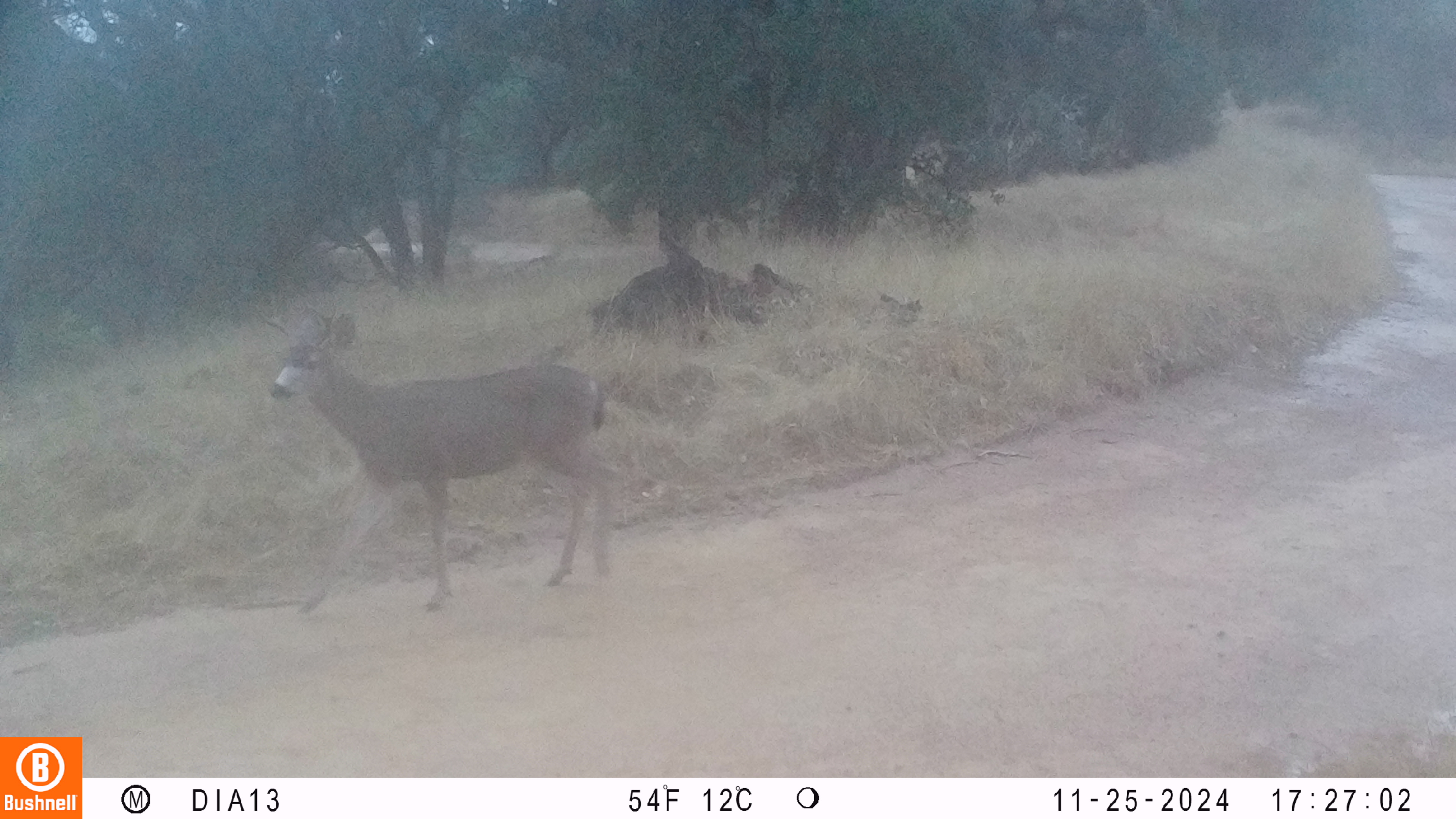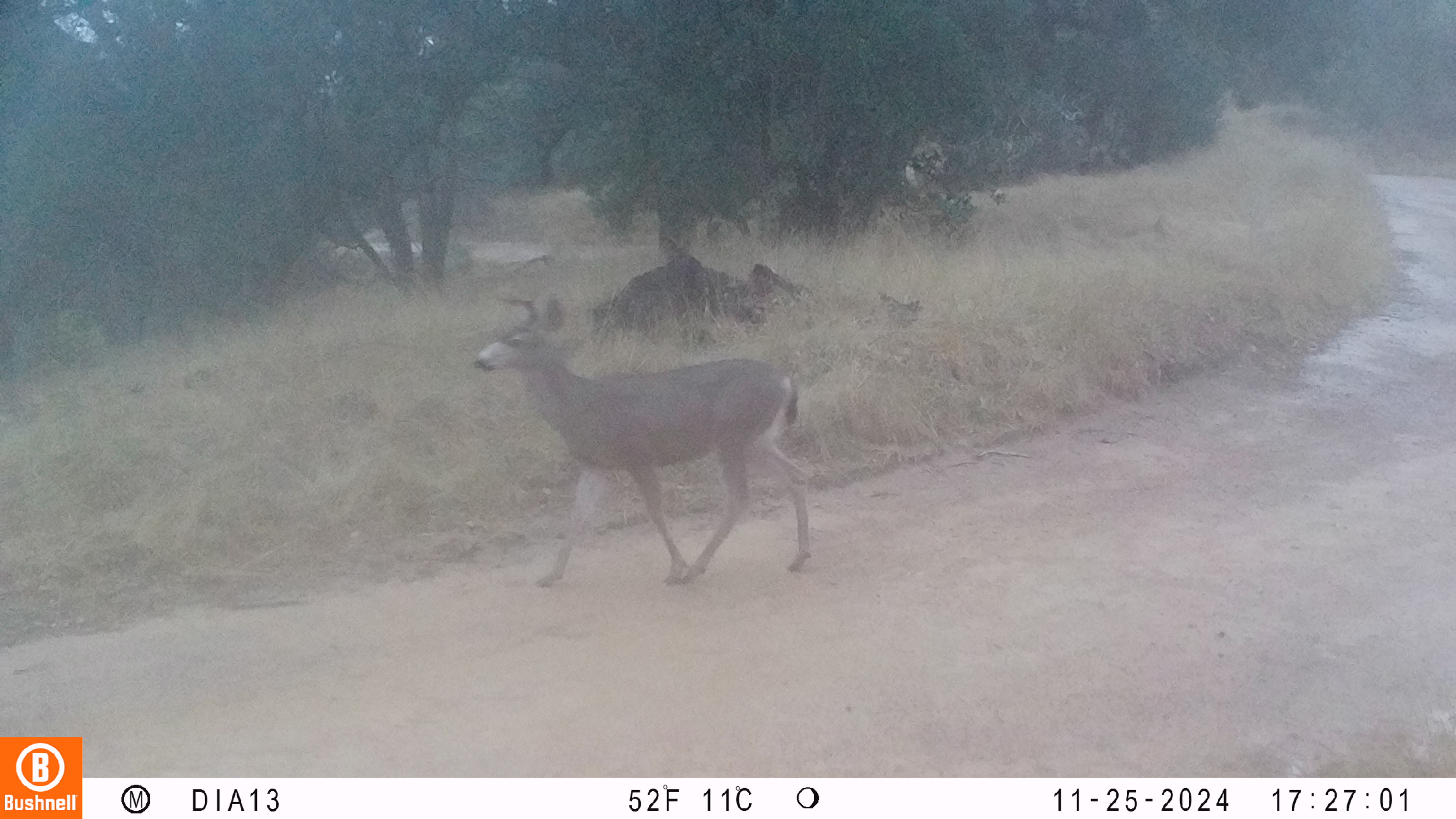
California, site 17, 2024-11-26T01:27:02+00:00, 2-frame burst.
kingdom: Animalia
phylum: Chordata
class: Mammalia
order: Artiodactyla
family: Cervidae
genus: Odocoileus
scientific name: Odocoileus hemionus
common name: mule deer